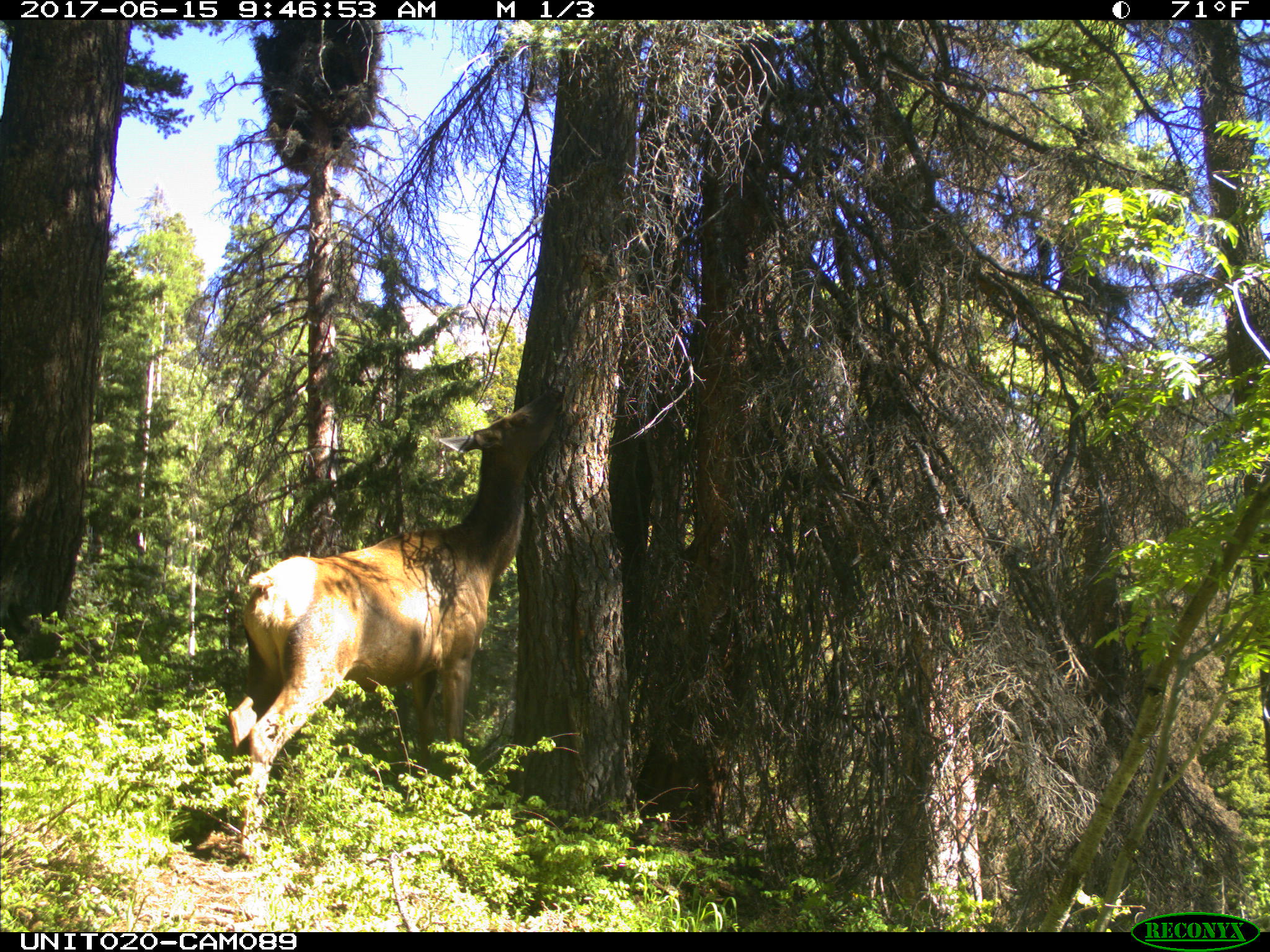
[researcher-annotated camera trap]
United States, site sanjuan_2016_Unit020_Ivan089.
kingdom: Animalia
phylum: Chordata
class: Mammalia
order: Artiodactyla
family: Cervidae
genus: Cervus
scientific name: Cervus elaphus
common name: red deer